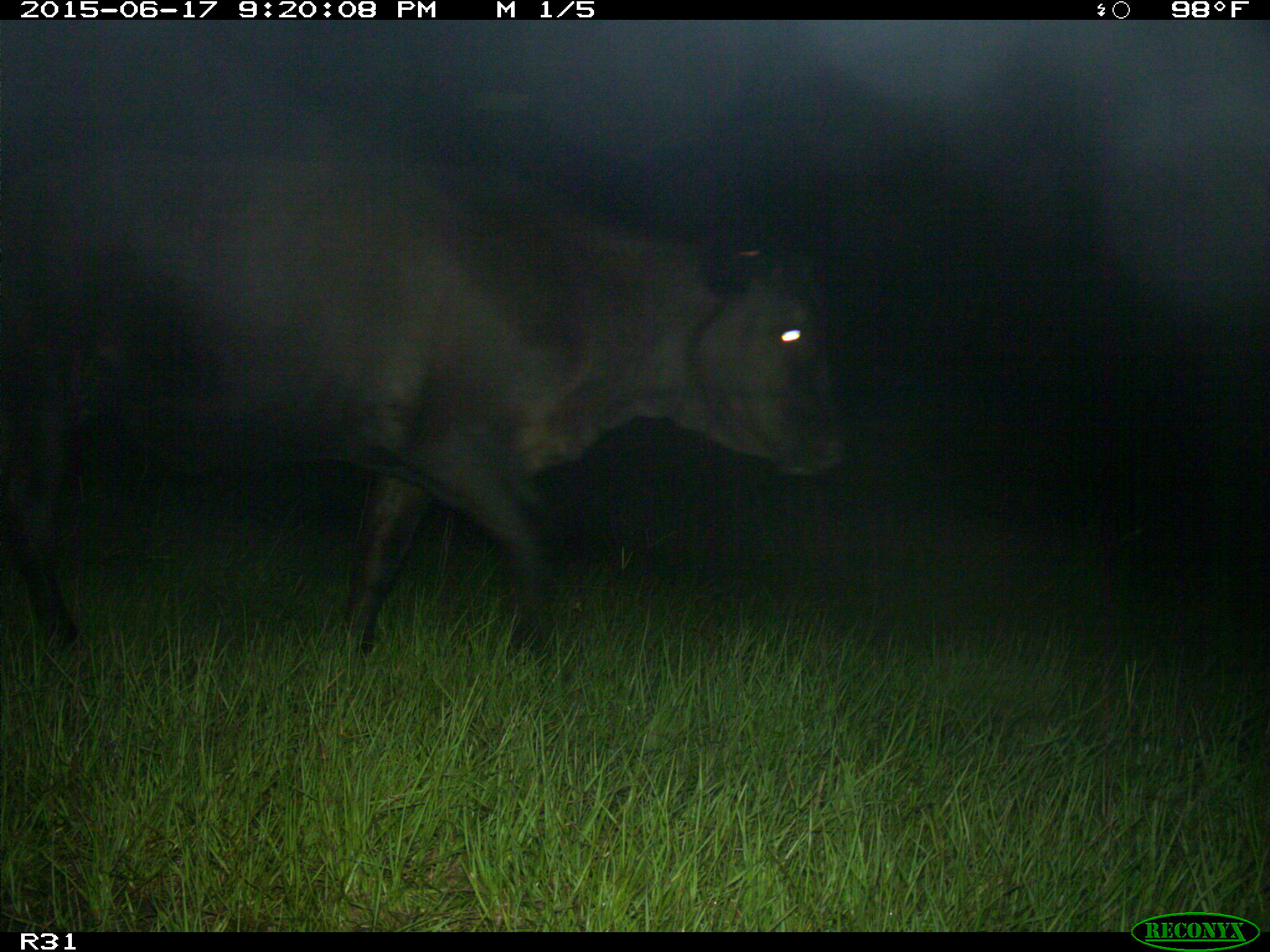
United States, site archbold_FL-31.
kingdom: Animalia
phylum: Chordata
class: Mammalia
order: Artiodactyla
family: Bovidae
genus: Bos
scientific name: Bos taurus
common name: domestic cow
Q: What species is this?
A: Bos taurus (domestic cow).